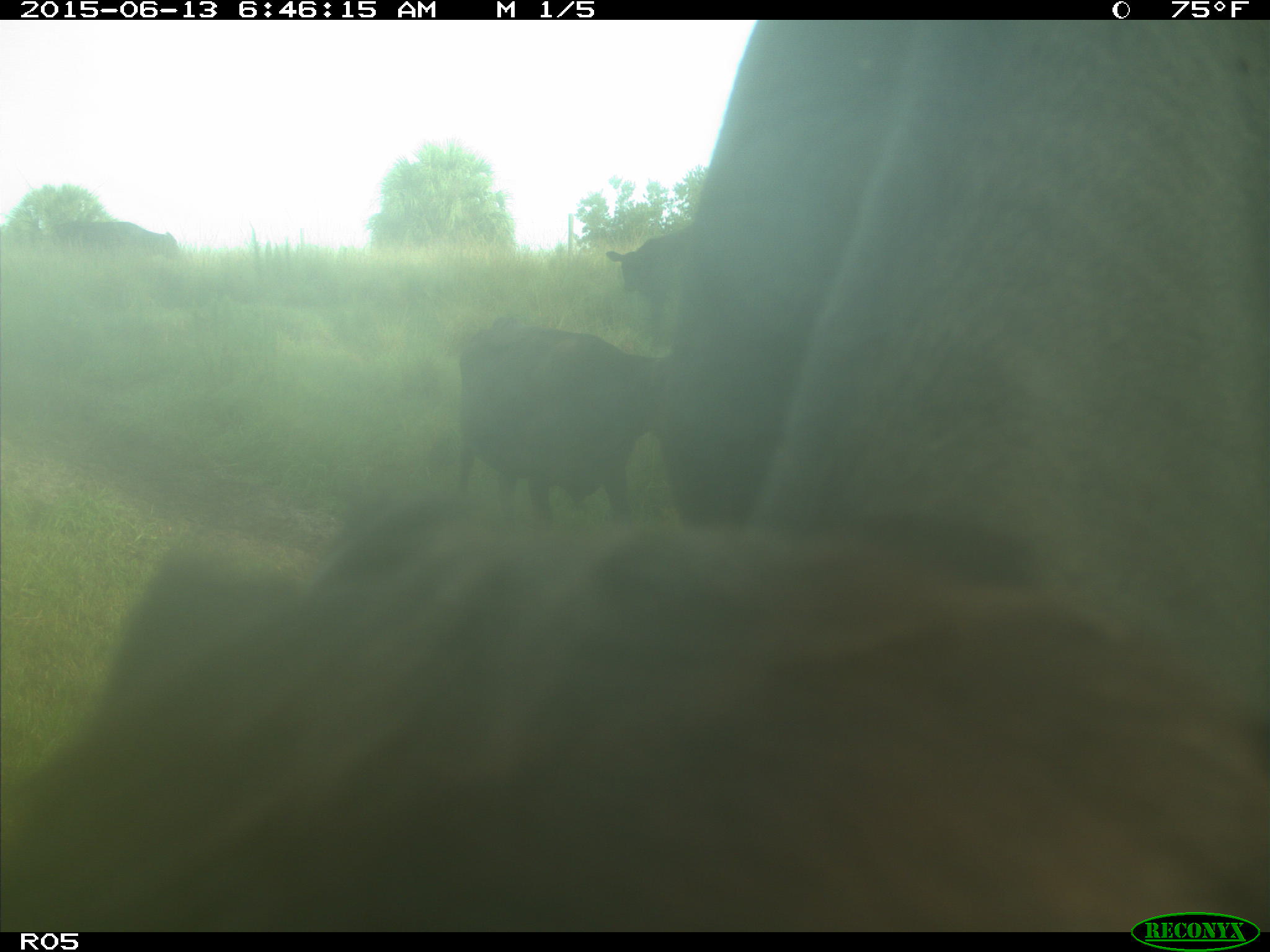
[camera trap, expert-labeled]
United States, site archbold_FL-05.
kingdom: Animalia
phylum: Chordata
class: Mammalia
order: Artiodactyla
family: Bovidae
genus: Bos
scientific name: Bos taurus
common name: domestic cow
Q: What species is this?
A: Bos taurus (domestic cow).